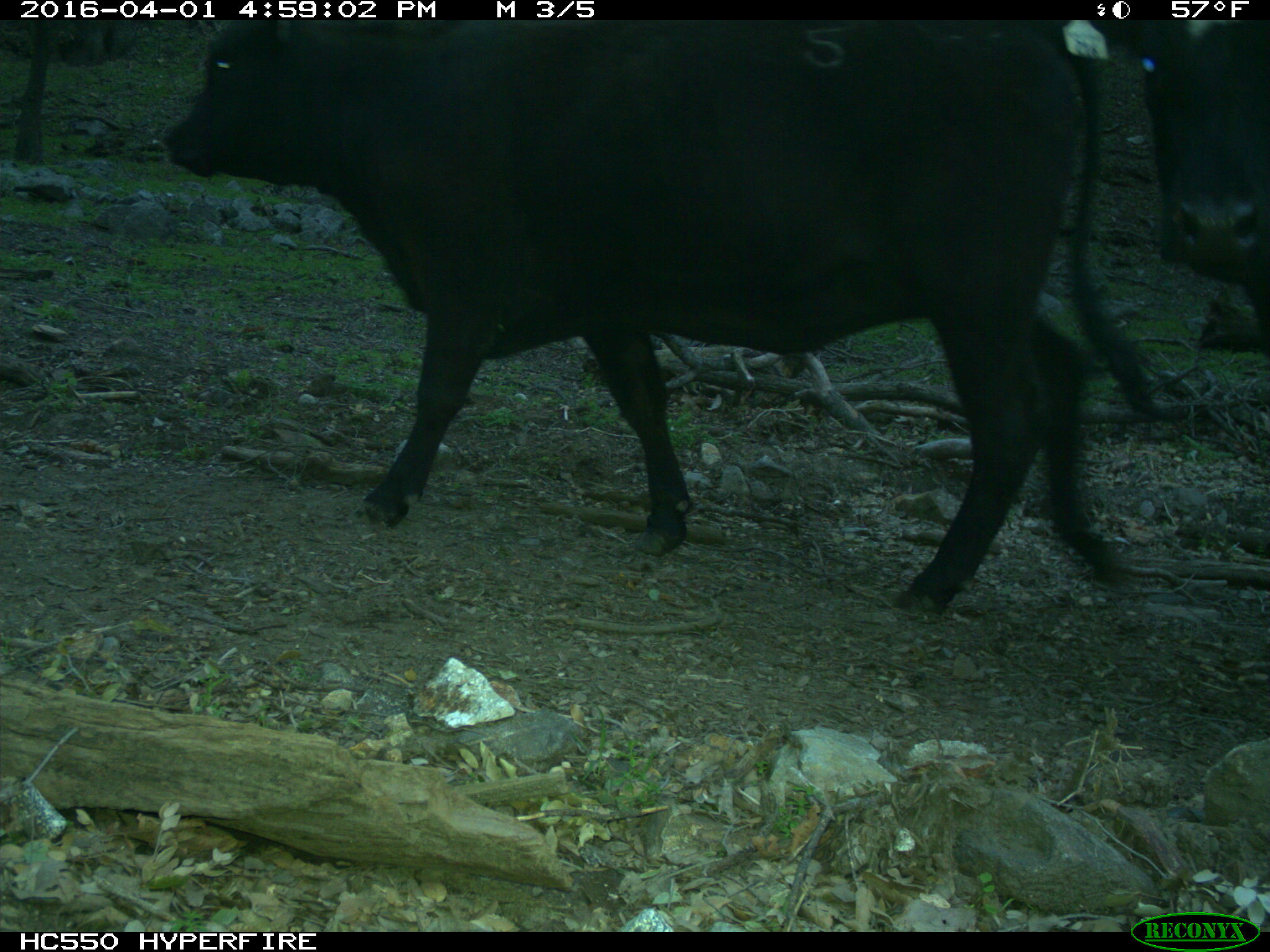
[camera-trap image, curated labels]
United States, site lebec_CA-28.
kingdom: Animalia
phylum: Chordata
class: Mammalia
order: Artiodactyla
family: Bovidae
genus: Bos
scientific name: Bos taurus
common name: domestic cow